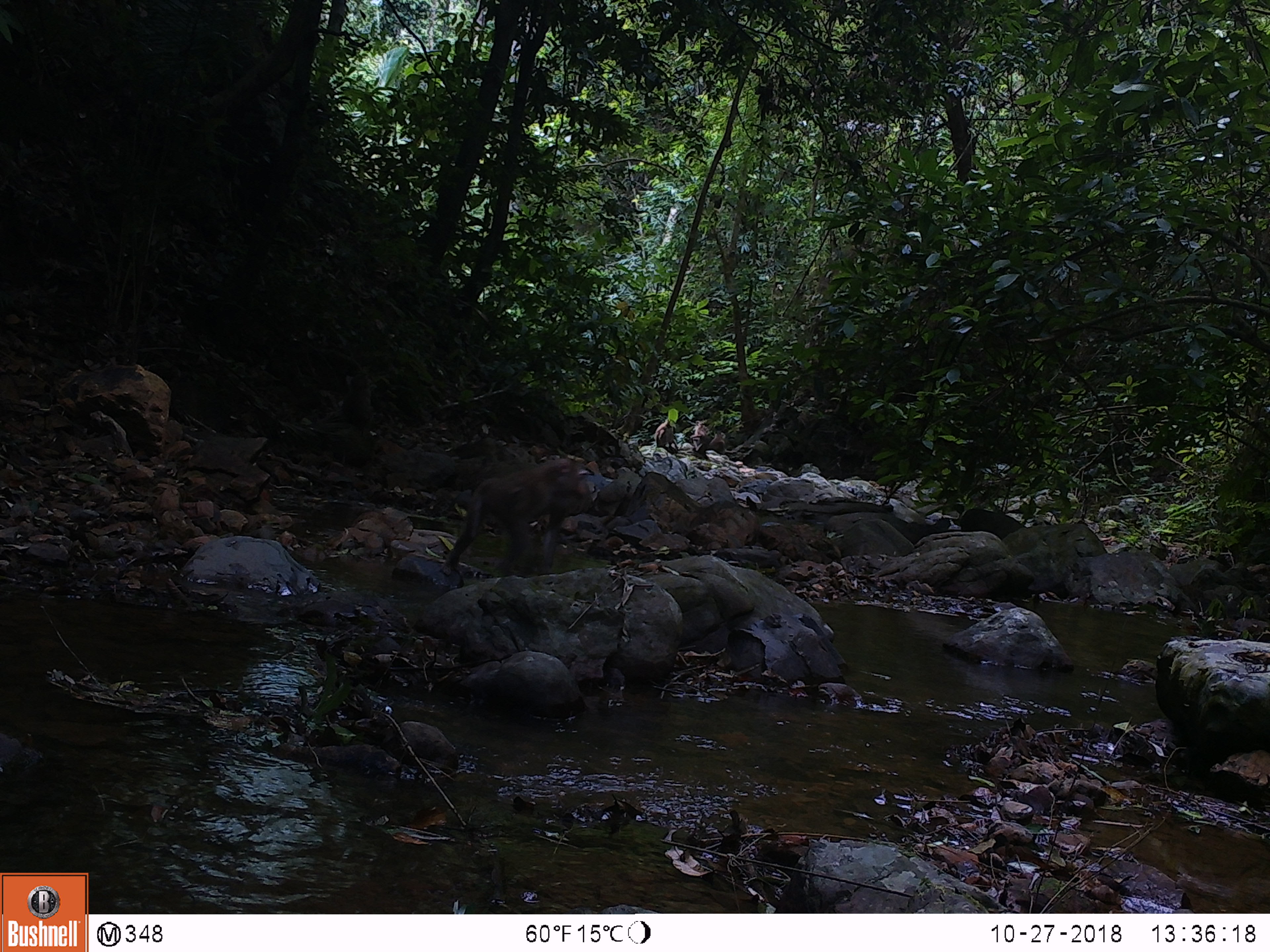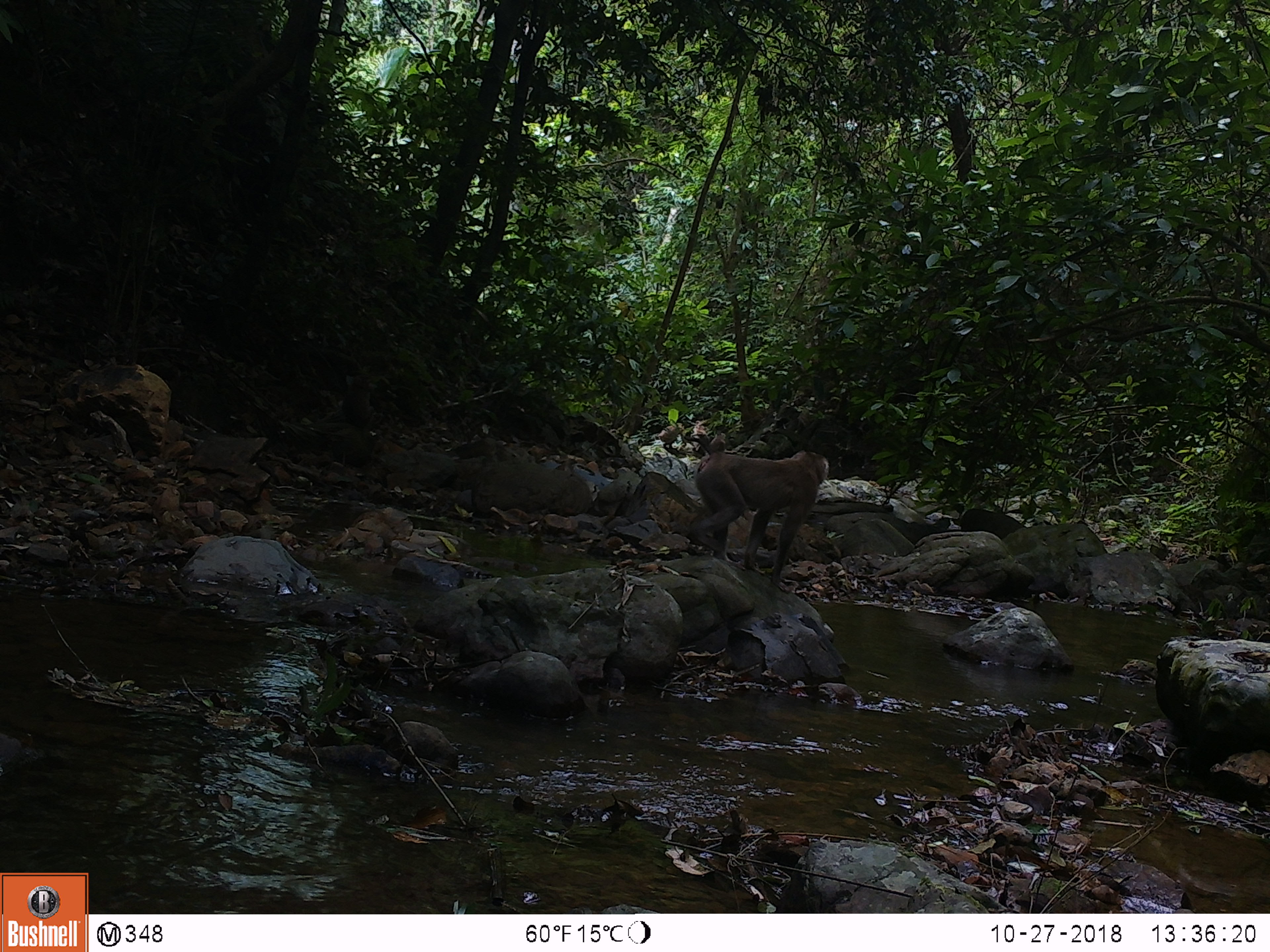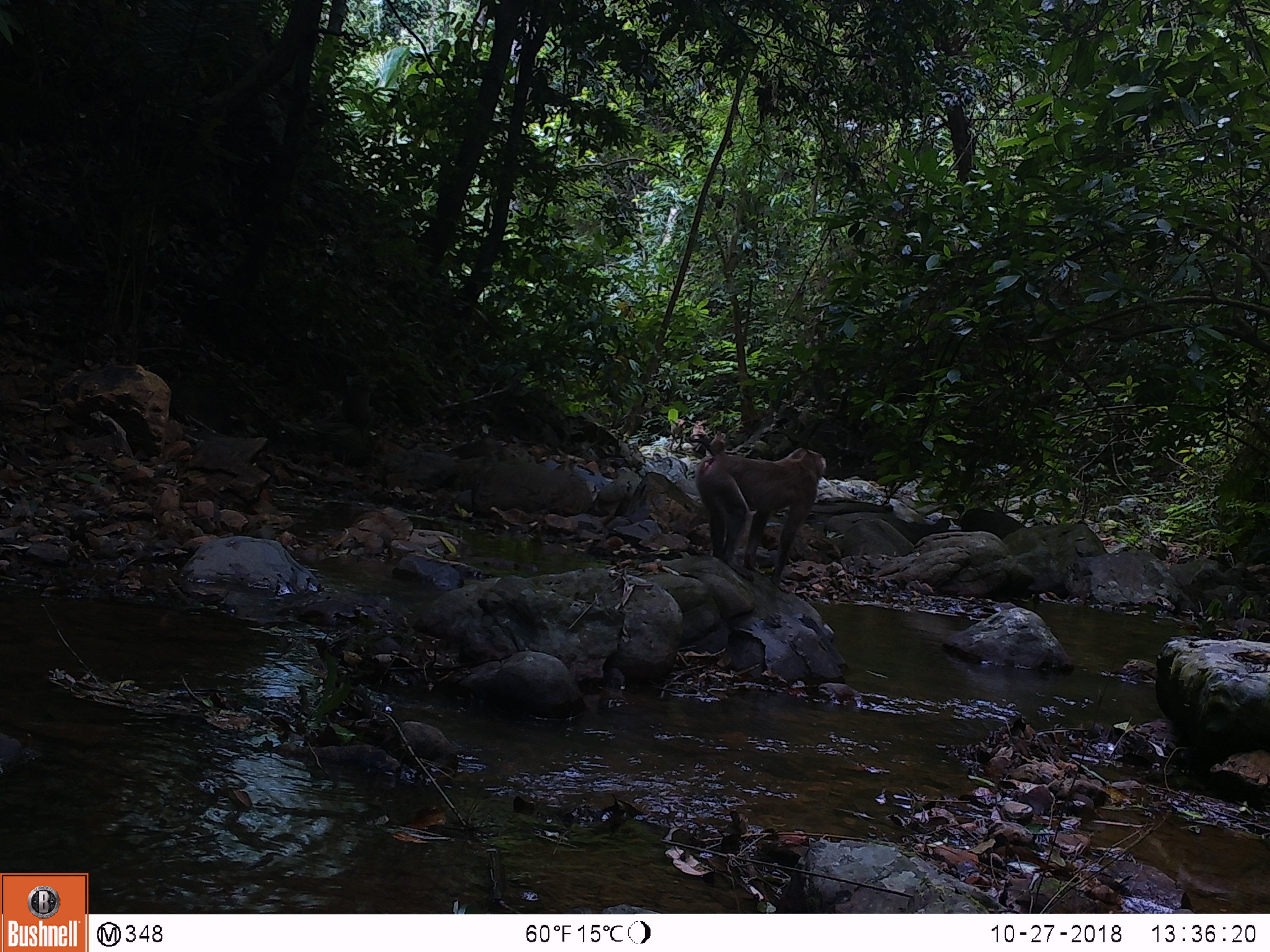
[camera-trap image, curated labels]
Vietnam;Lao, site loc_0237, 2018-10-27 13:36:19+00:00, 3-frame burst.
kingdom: Animalia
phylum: Chordata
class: Mammalia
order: Primates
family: Cercopithecidae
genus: Macaca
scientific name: Macaca nemestrina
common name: pig-tailed macaque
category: pig tailed macaque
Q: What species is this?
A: Pig tailed macaque (pig-tailed macaque) (Macaca nemestrina).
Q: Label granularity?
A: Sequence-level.